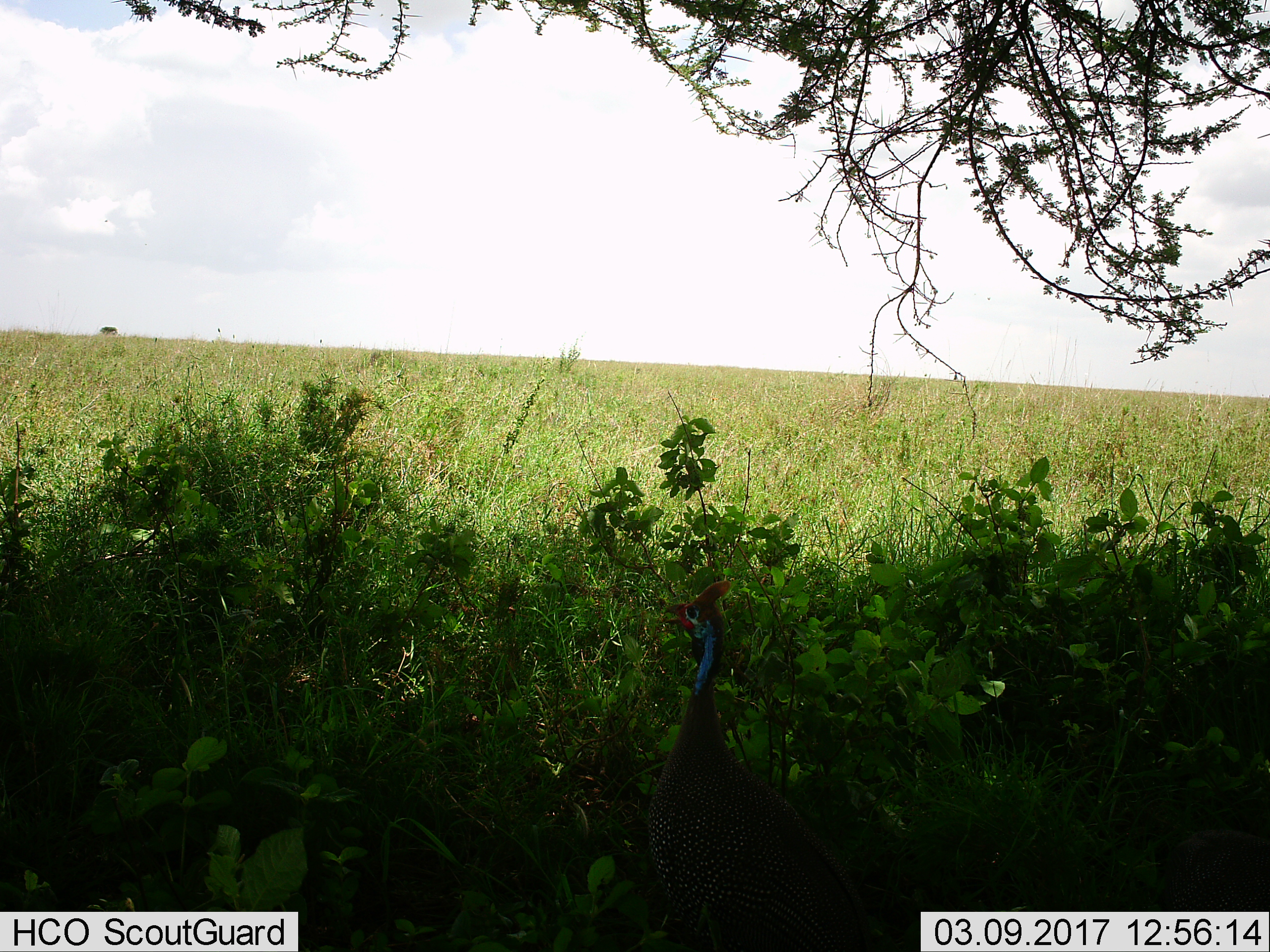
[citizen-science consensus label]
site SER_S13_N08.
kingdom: Animalia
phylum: Chordata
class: Aves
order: Galliformes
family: Numididae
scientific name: Numididae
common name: guineafowl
Guineafowl (Numididae), count 1. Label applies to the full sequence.